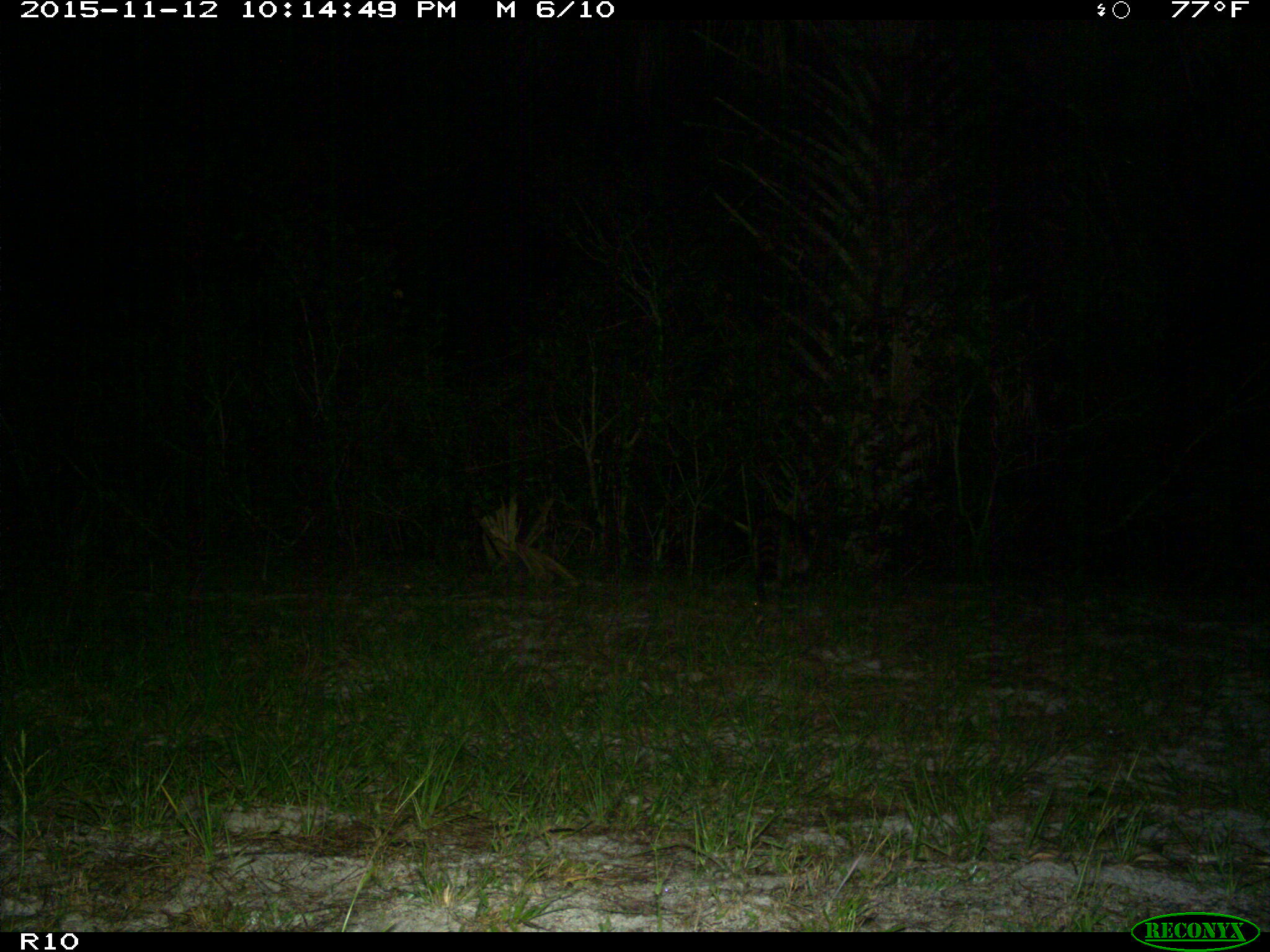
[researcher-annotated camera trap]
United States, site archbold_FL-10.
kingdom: Animalia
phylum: Chordata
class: Mammalia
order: Carnivora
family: Procyonidae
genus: Procyon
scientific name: Procyon lotor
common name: common raccoon